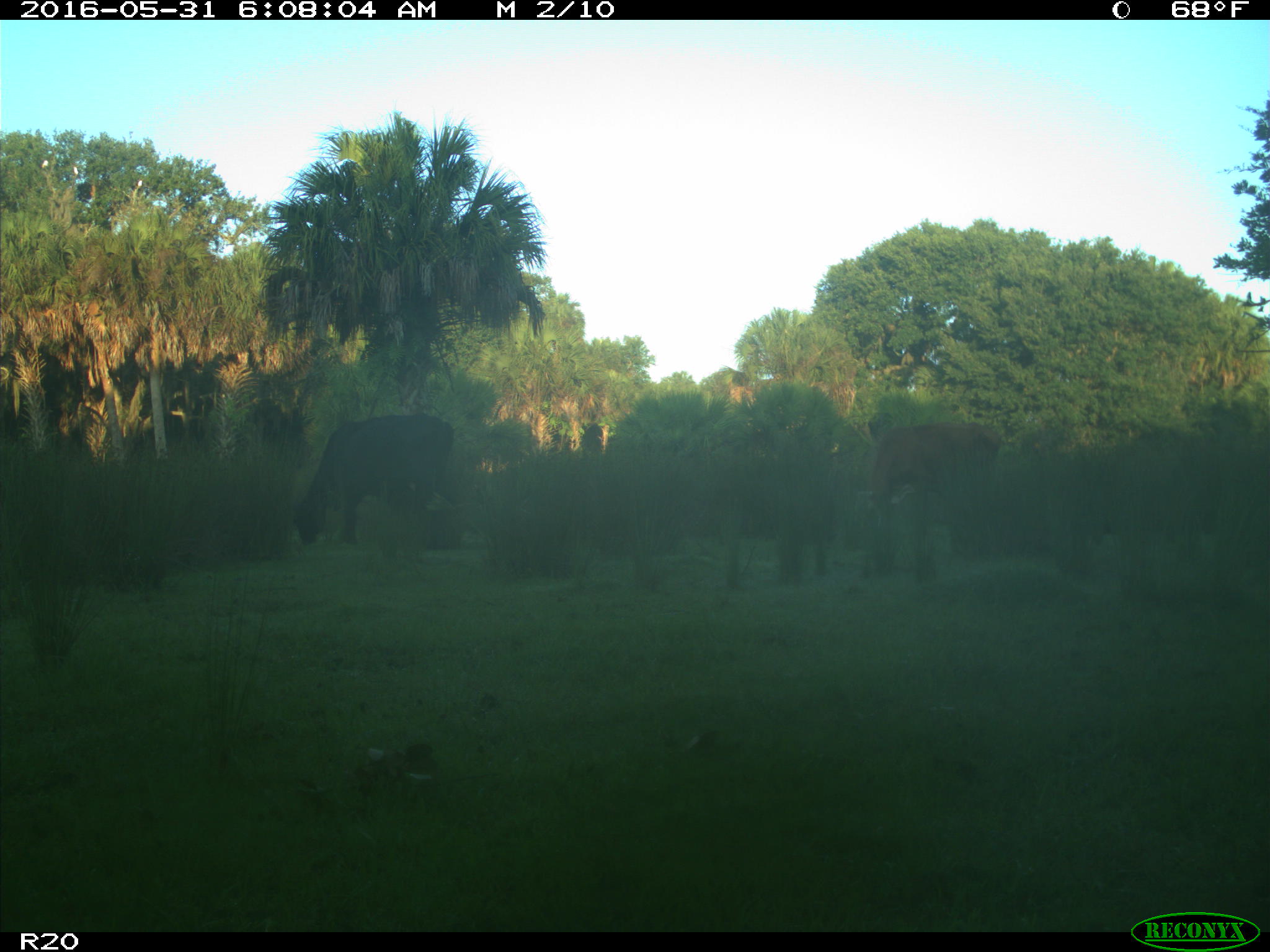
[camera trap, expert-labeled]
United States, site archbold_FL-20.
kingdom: Animalia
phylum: Chordata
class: Mammalia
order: Artiodactyla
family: Bovidae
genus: Bos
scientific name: Bos taurus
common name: domestic cow